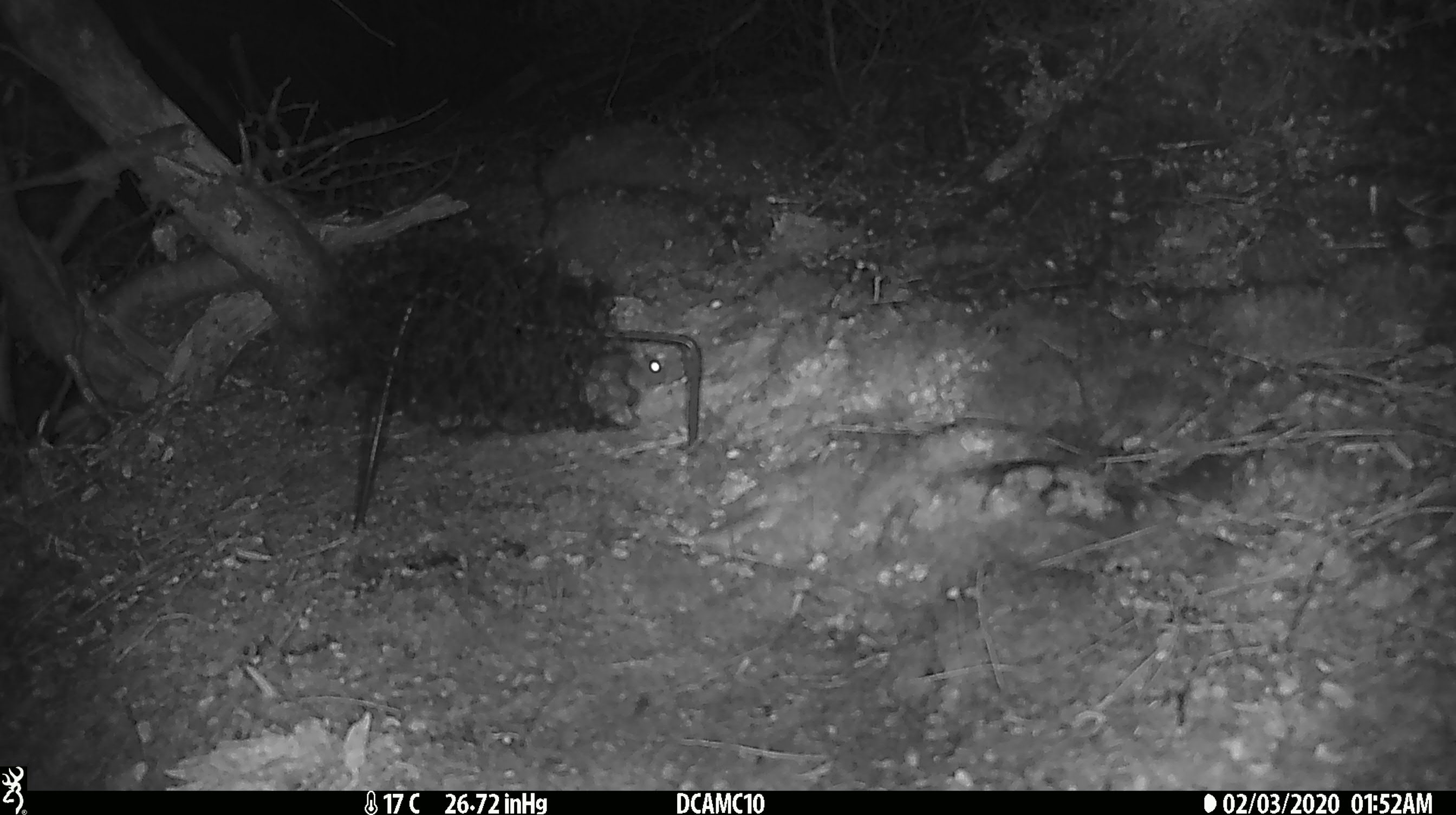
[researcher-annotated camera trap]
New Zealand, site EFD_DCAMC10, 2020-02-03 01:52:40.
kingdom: Animalia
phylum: Chordata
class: Mammalia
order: Rodentia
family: Muridae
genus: Mus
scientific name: Mus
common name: mouse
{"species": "mouse (Mus)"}